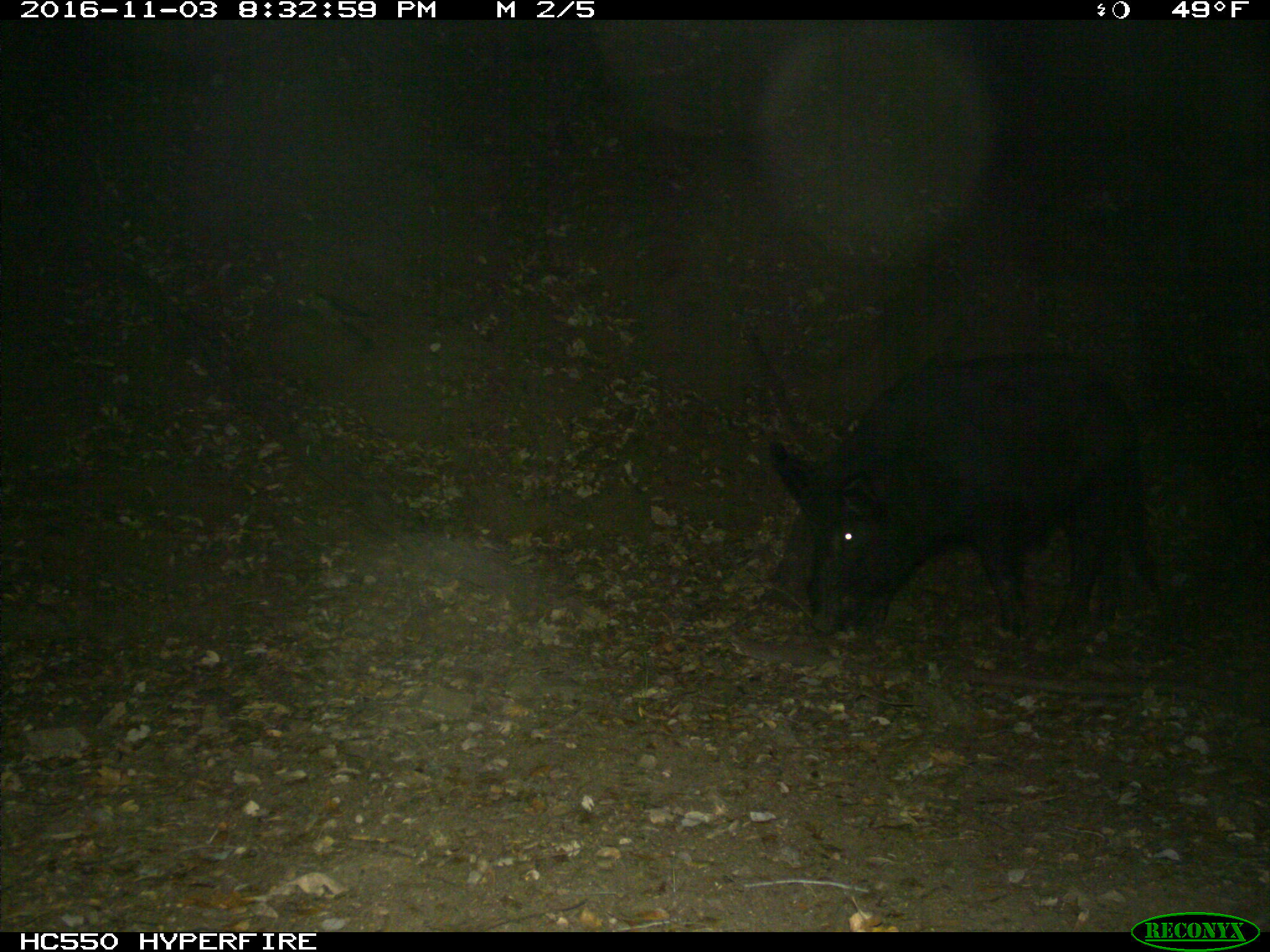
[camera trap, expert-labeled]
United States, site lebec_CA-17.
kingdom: Animalia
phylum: Chordata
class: Mammalia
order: Artiodactyla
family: Suidae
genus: Sus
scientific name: Sus scrofa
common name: wild boar